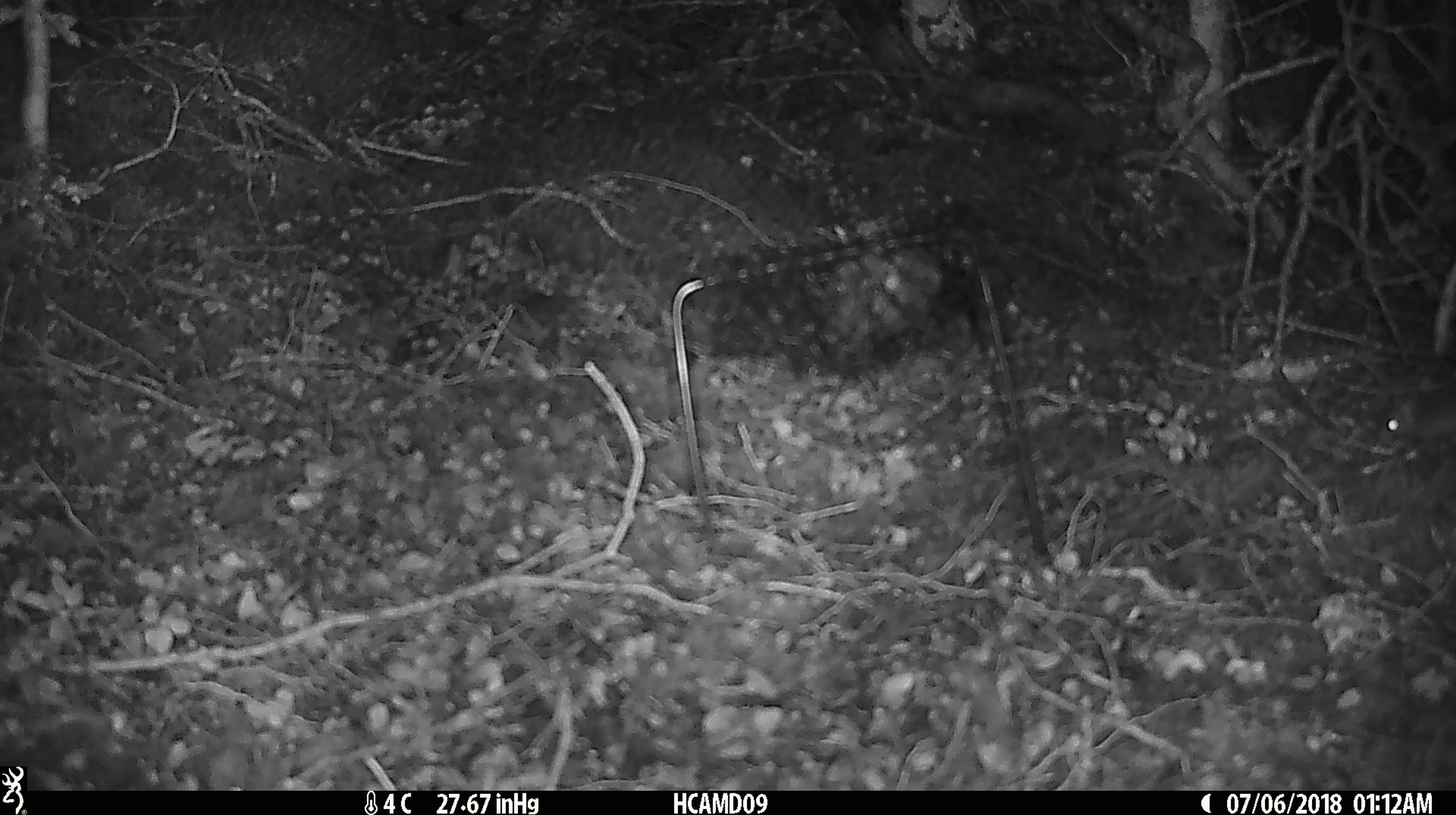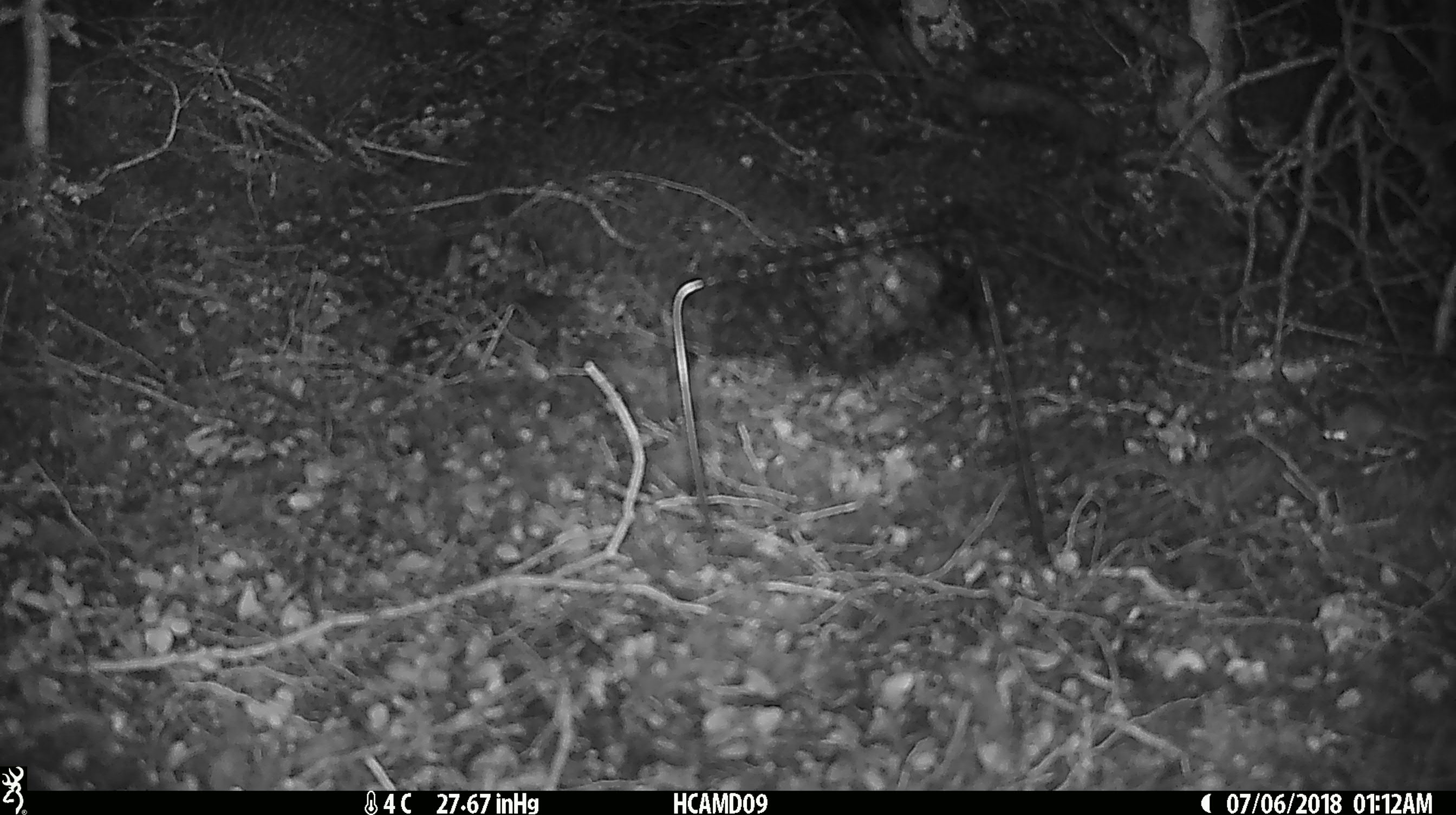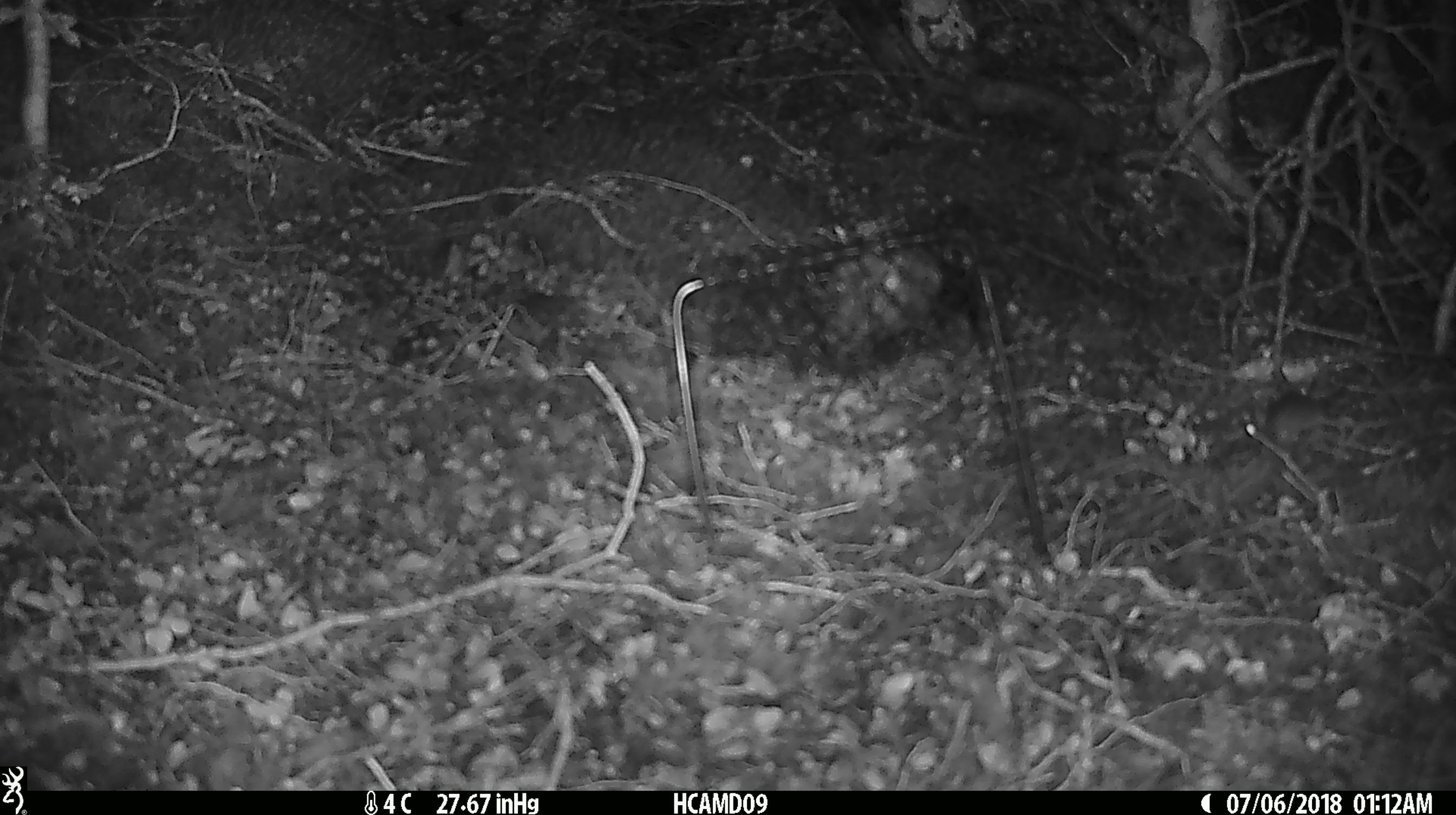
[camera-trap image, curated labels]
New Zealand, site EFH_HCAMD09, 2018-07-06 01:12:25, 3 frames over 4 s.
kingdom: Animalia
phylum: Chordata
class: Mammalia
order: Rodentia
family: Muridae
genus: Mus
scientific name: Mus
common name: mouse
Mouse (Mus).